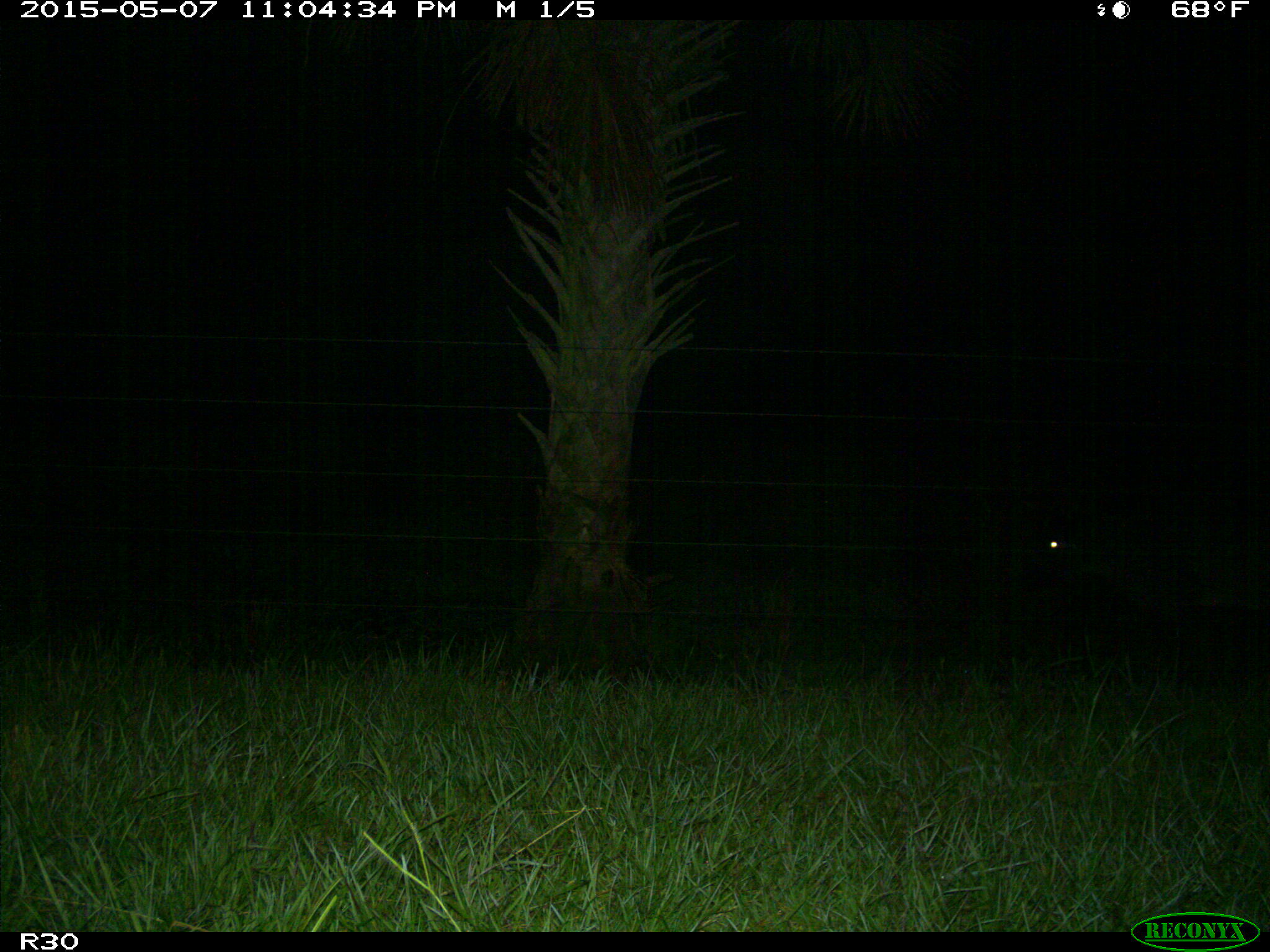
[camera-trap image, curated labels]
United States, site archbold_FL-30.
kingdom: Animalia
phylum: Chordata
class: Mammalia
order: Artiodactyla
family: Bovidae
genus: Bos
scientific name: Bos taurus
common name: domestic cow